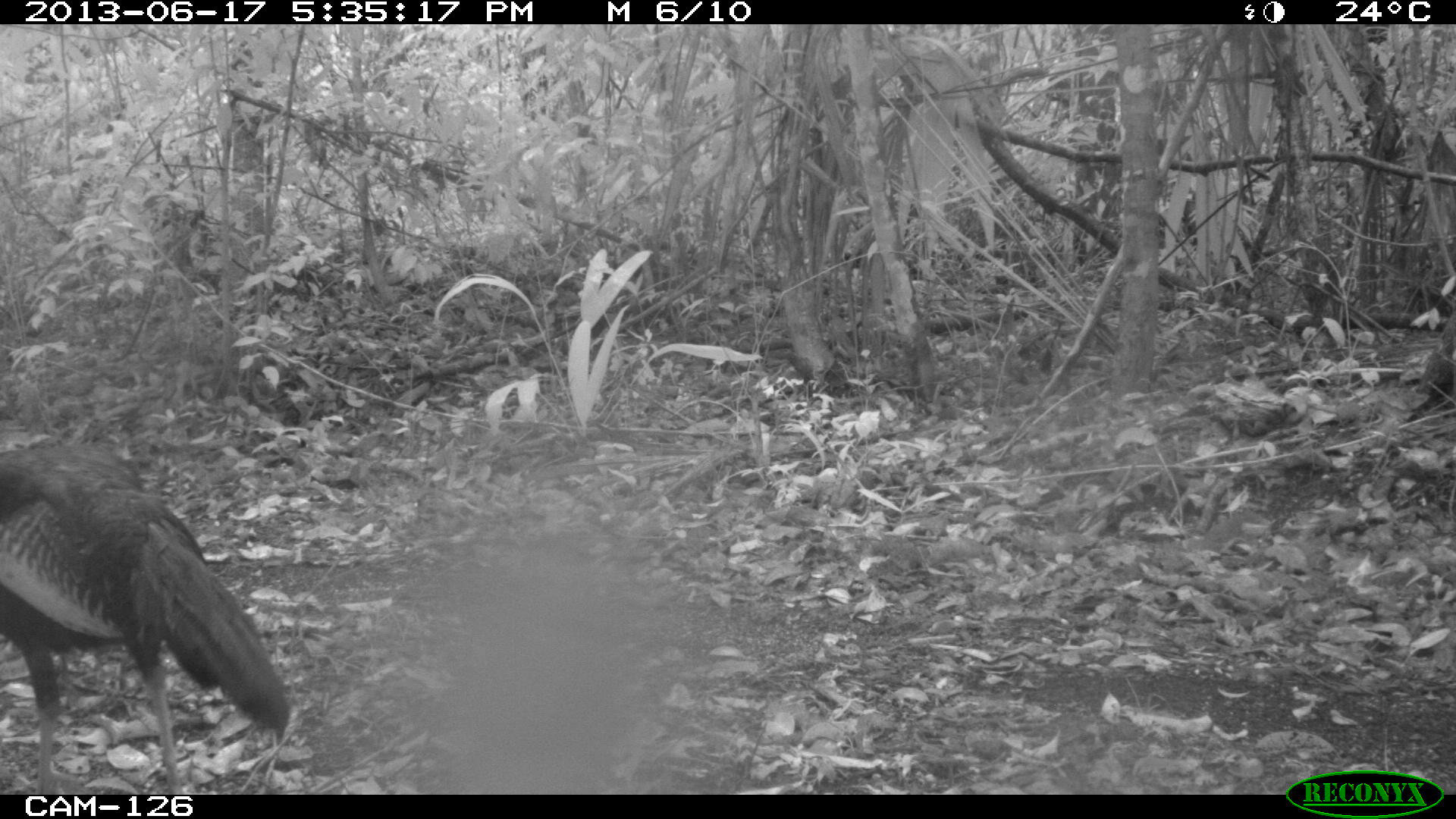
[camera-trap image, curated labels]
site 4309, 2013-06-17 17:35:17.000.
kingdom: Animalia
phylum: Chordata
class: Aves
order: Galliformes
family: Phasianidae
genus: Meleagris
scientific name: Meleagris ocellata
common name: ocellated turkey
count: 1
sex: male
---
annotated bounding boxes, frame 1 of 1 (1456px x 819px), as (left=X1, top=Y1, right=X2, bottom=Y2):
meleagris ocellata: (left=0, top=440, right=289, bottom=793)